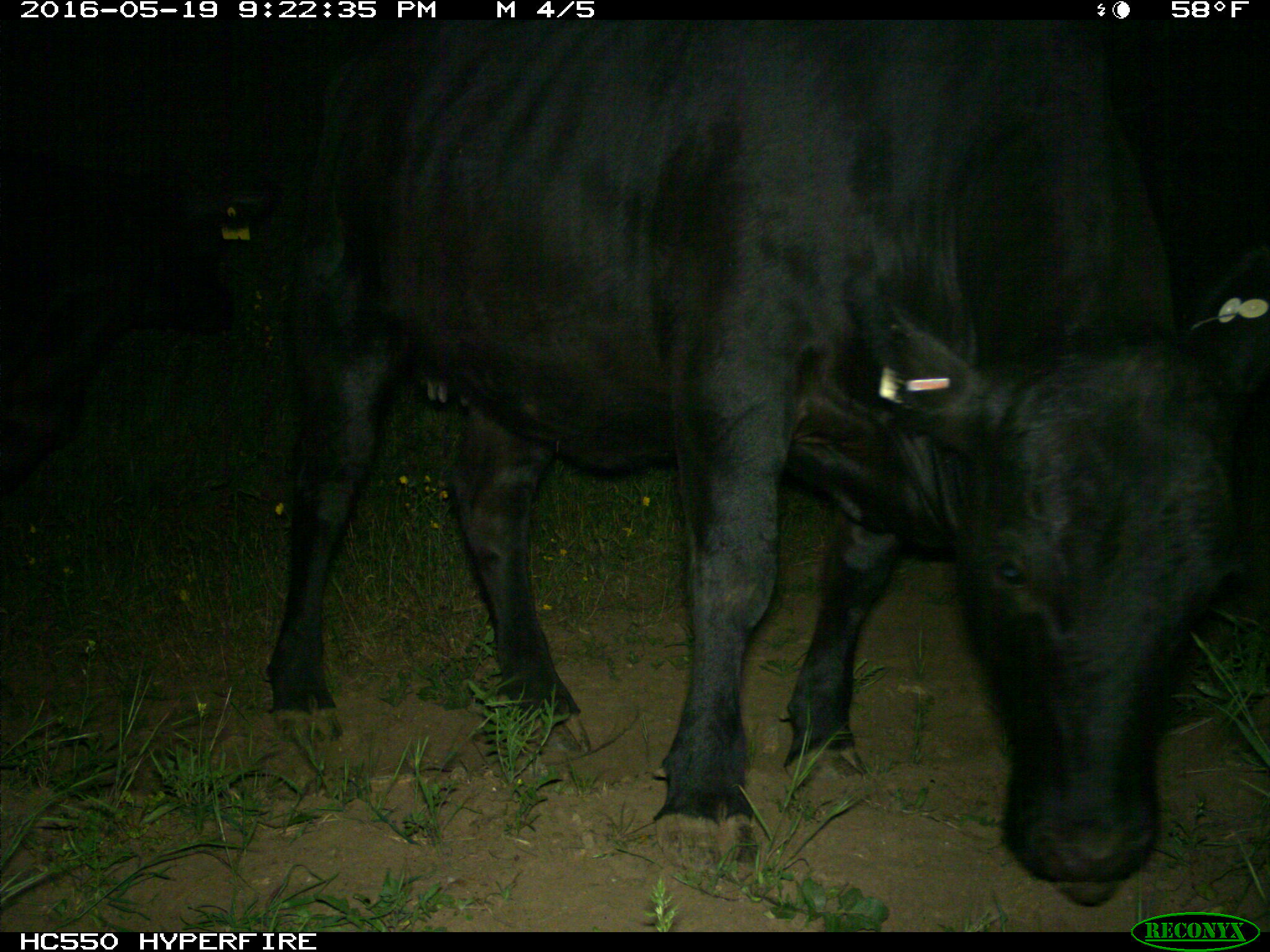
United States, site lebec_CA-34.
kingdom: Animalia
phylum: Chordata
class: Mammalia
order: Artiodactyla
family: Bovidae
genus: Bos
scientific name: Bos taurus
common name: domestic cow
Bos taurus (domestic cow).